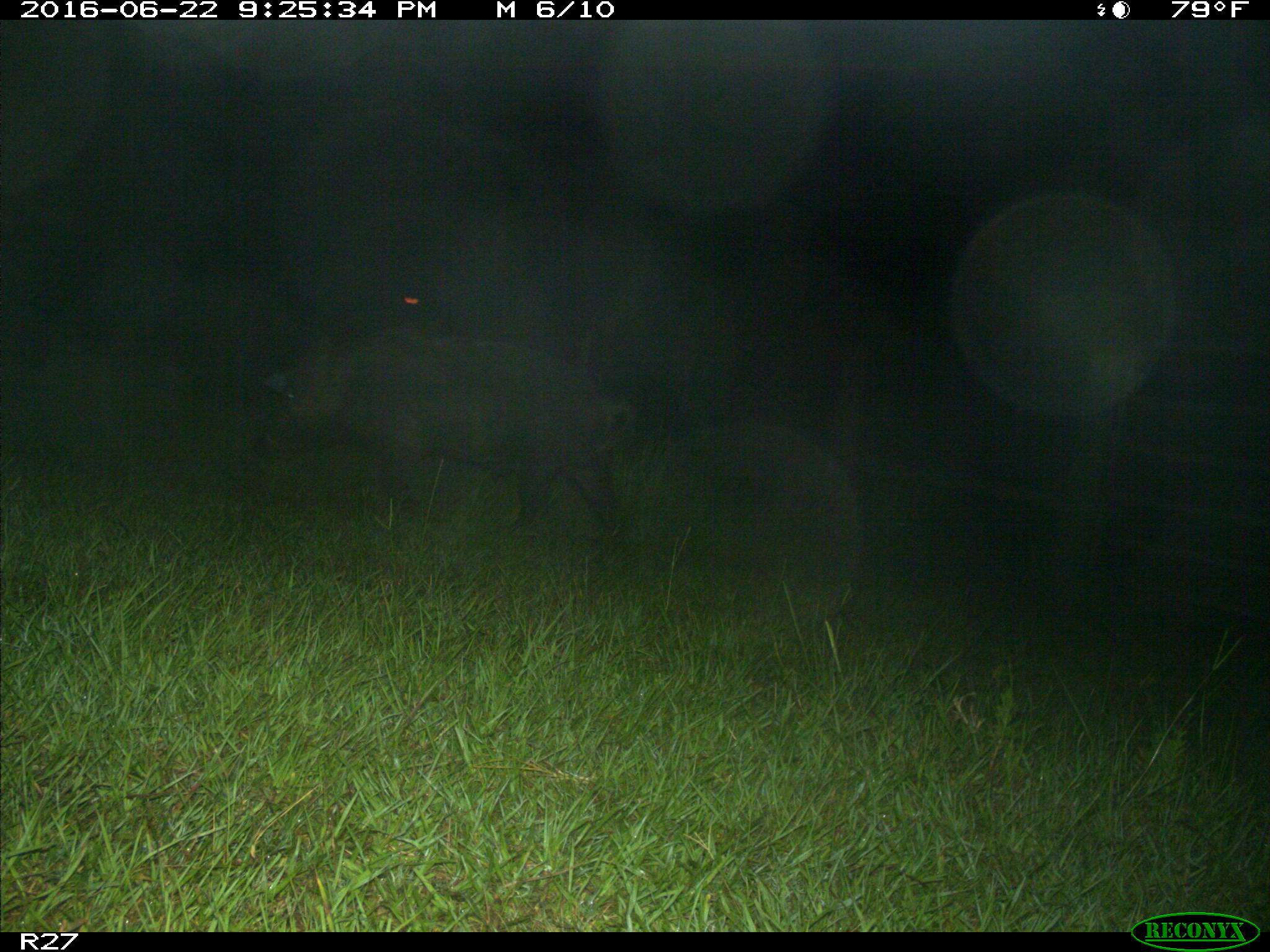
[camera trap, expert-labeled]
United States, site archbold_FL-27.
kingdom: Animalia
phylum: Chordata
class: Mammalia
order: Artiodactyla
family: Suidae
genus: Sus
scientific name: Sus scrofa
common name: wild boar